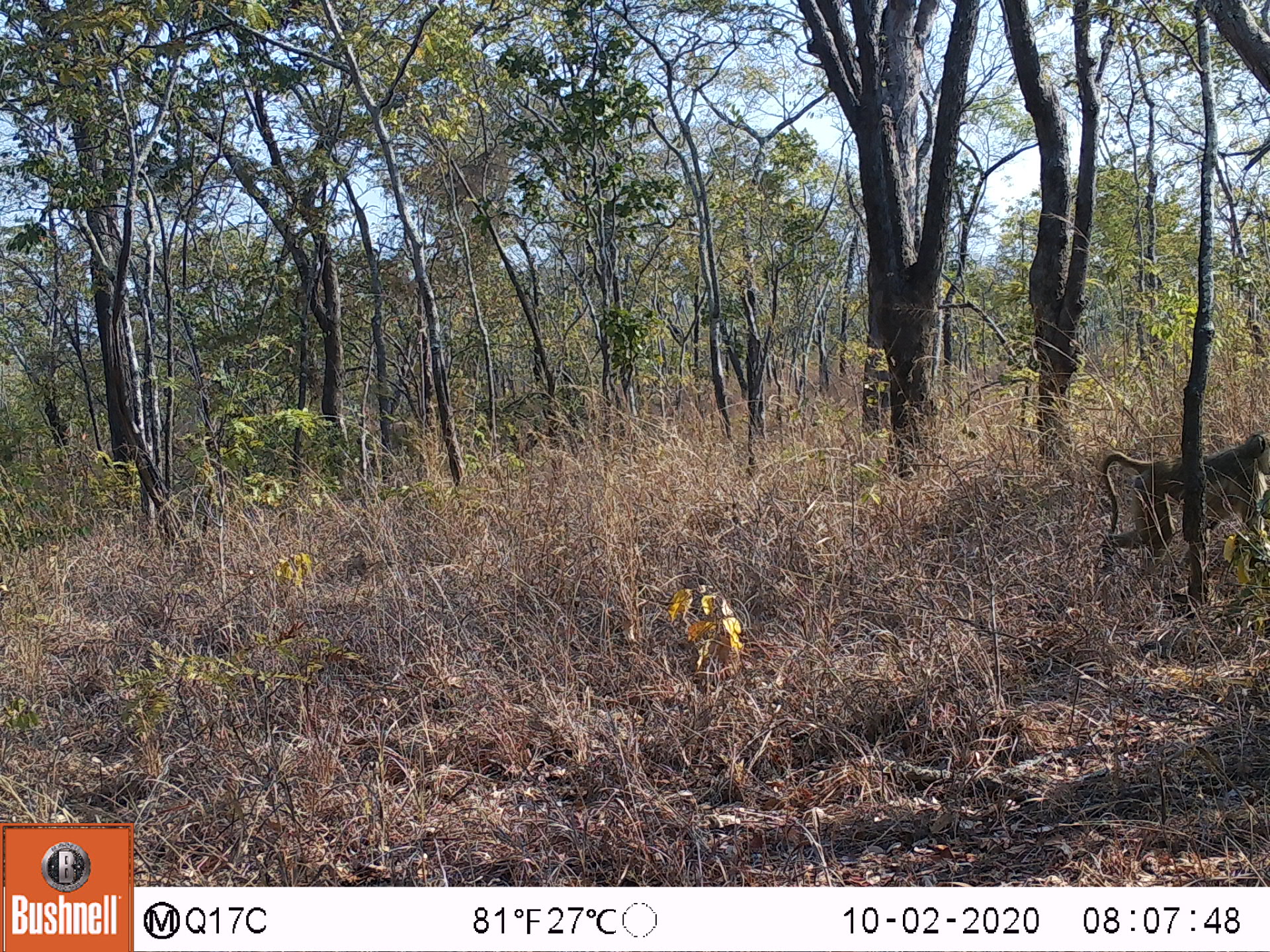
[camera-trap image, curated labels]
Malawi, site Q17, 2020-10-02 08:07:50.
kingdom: Animalia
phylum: Chordata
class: Mammalia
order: Primates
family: Cercopithecidae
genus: Papio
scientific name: Papio cynocephalus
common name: yellow baboon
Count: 1.